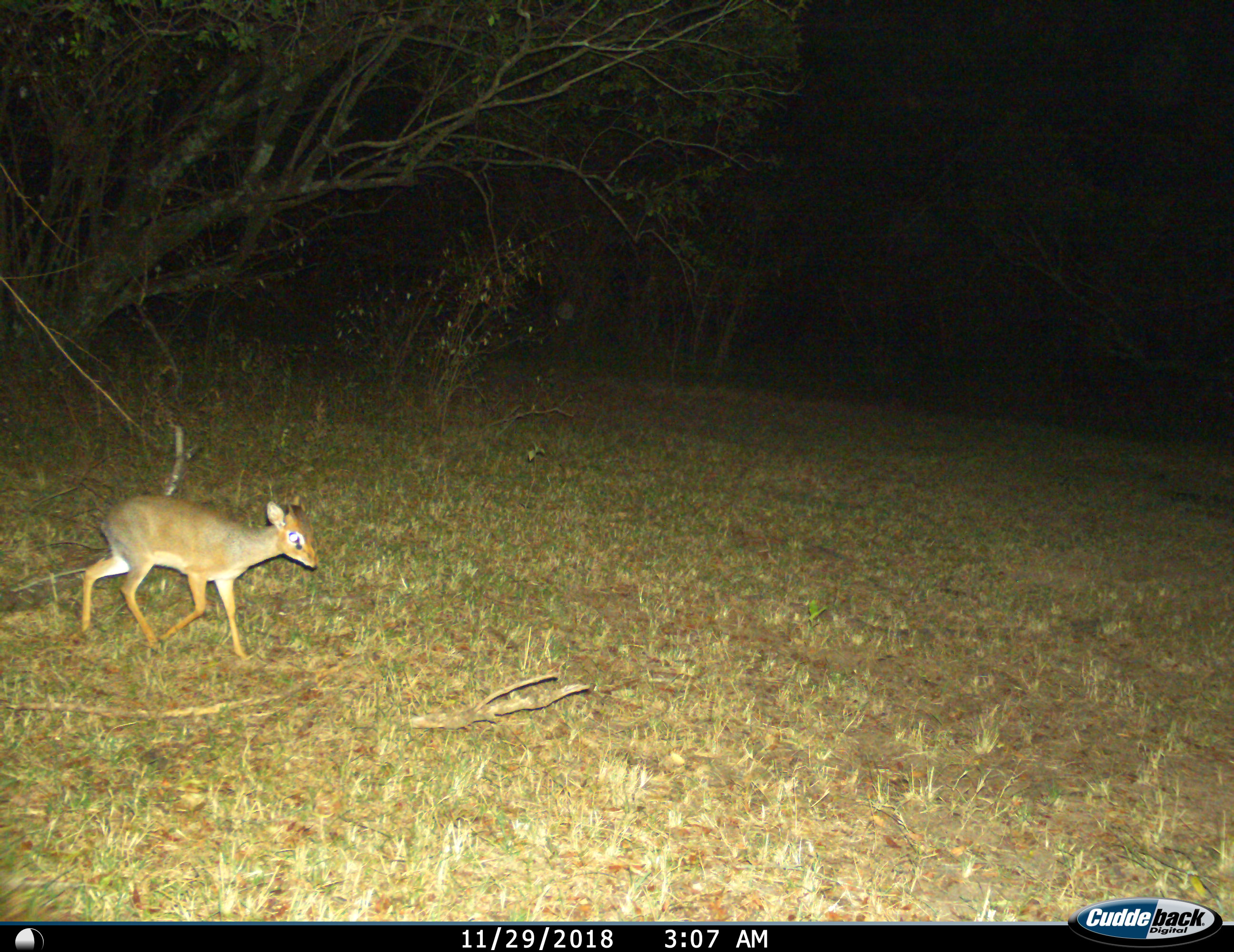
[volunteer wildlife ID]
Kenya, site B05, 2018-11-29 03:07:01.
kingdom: Animalia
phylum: Chordata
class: Mammalia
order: Artiodactyla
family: Bovidae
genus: Madoqua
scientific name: Madoqua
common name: dikdik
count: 1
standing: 0%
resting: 0%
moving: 100%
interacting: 0%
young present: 20%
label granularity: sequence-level